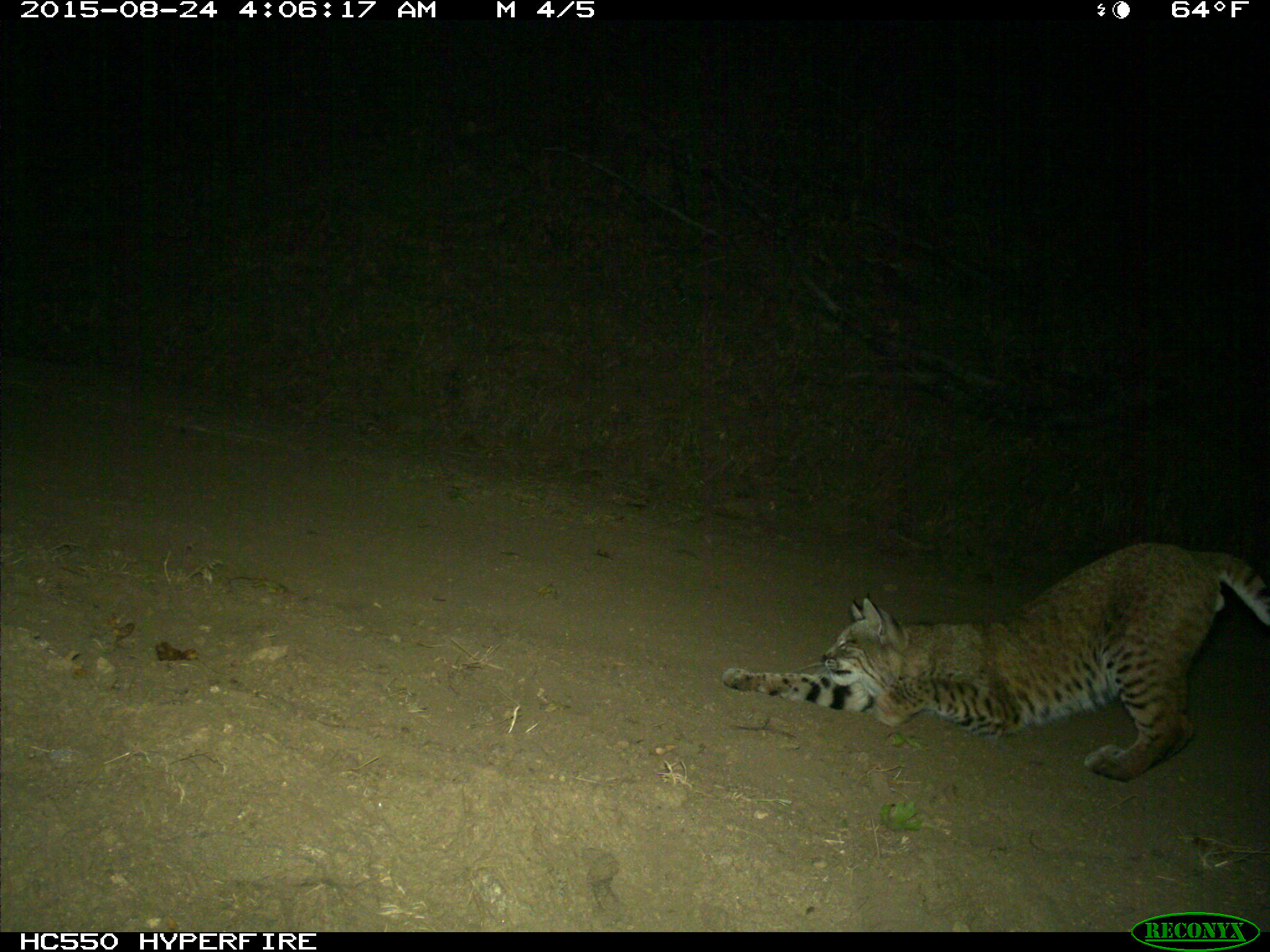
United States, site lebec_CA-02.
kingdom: Animalia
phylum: Chordata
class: Mammalia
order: Carnivora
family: Felidae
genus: Lynx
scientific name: Lynx rufus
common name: bobcat